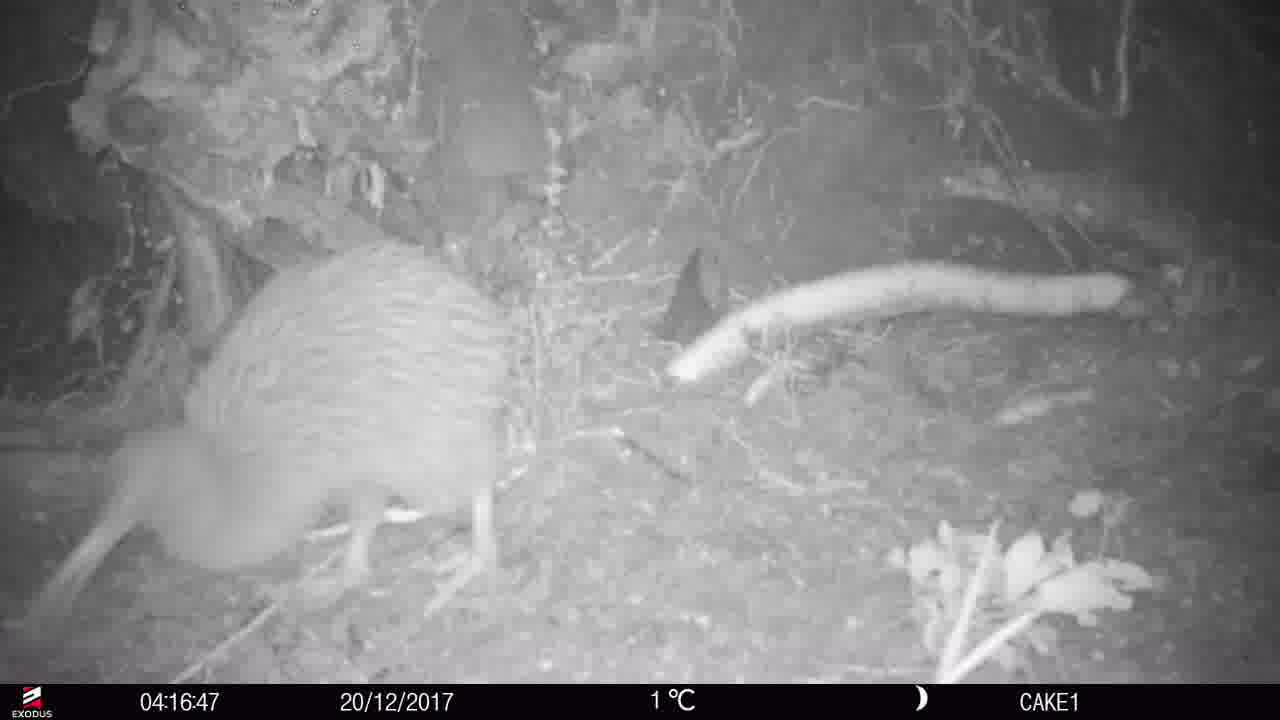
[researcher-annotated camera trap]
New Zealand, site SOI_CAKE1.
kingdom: Animalia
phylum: Chordata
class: Aves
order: Apterygiformes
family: Apterygidae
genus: Apteryx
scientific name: Apteryx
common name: kiwi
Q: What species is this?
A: Kiwi (Apteryx).